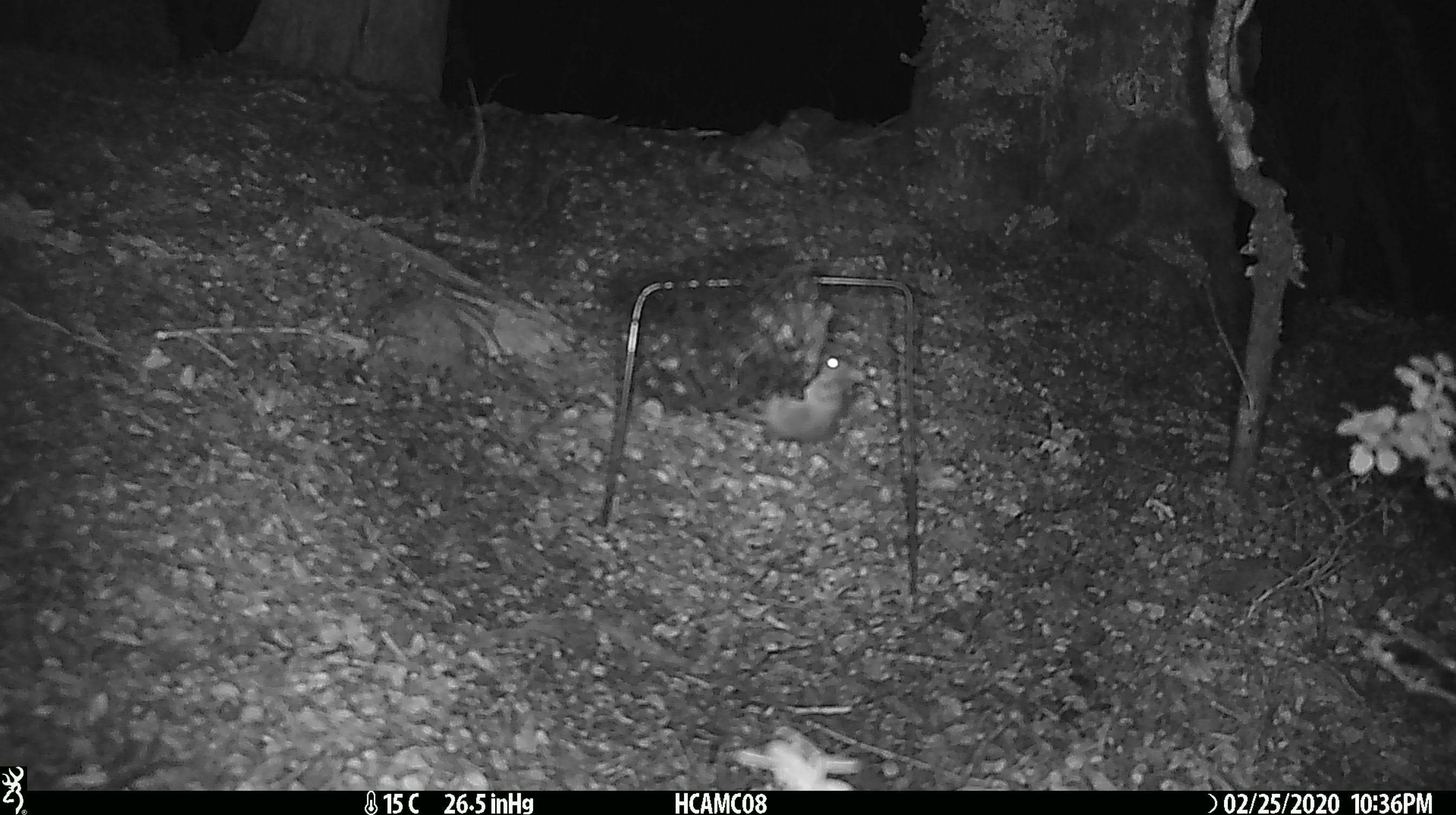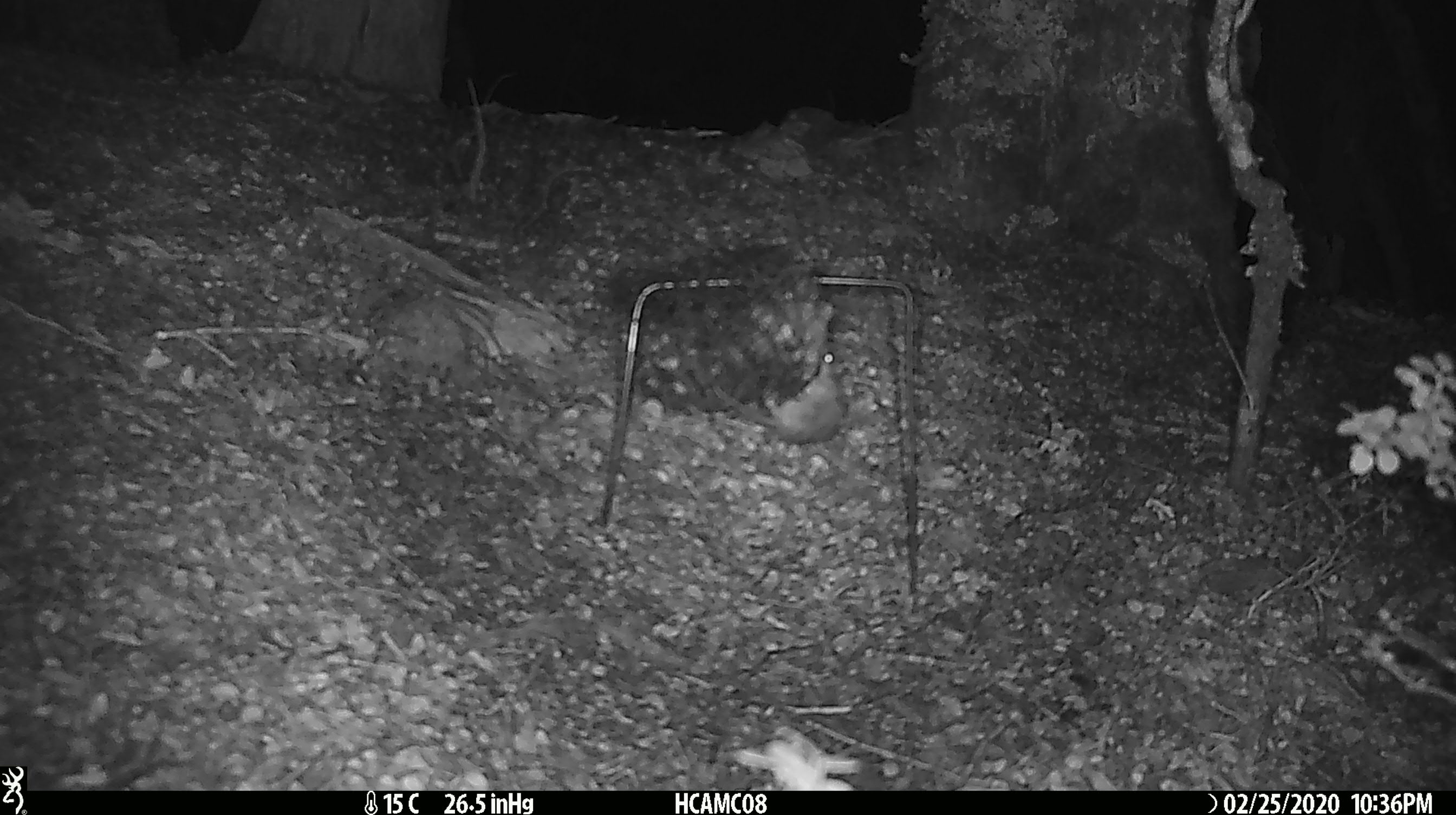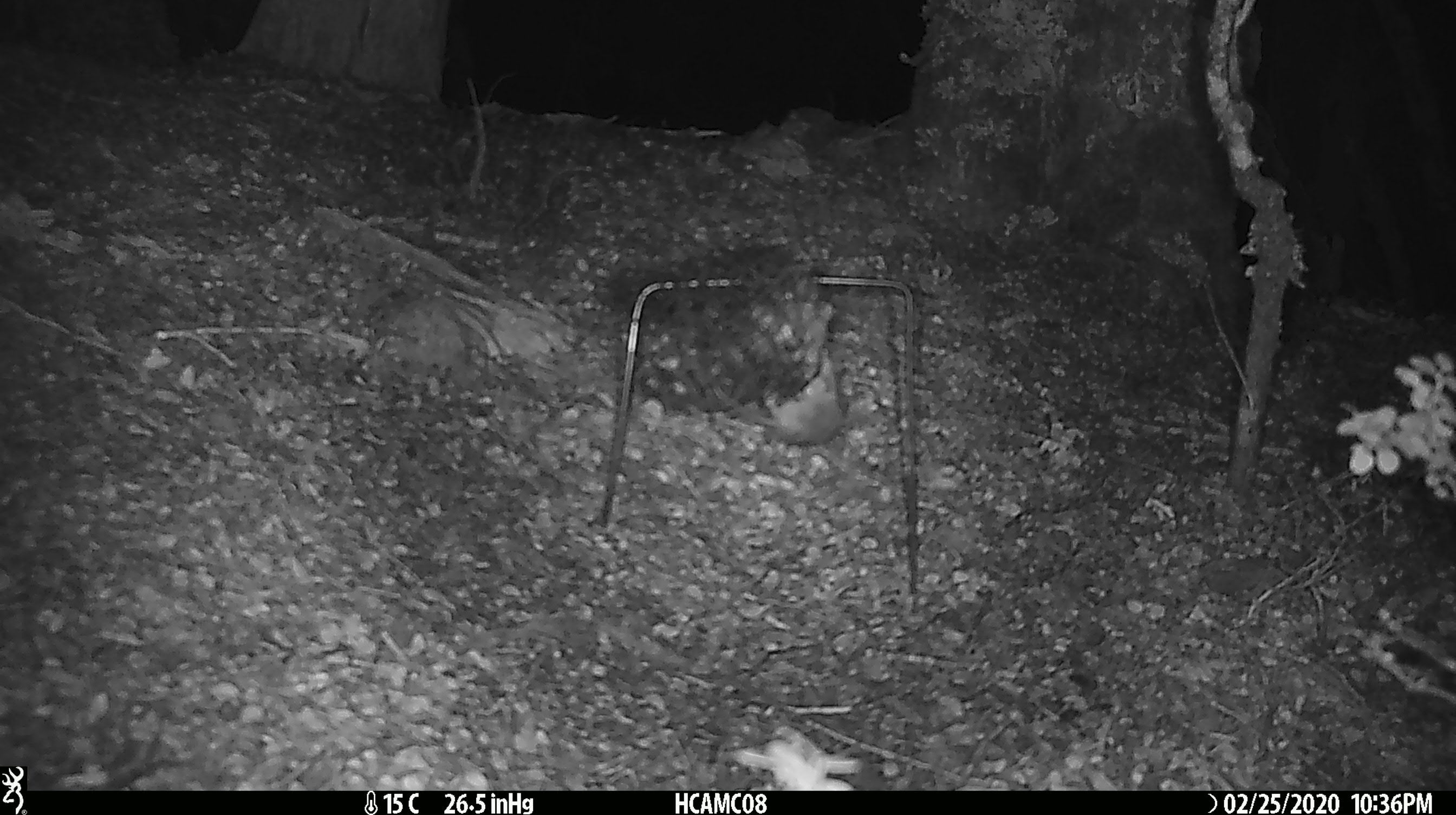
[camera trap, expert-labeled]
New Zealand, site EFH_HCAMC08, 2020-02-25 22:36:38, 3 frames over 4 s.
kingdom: Animalia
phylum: Chordata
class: Mammalia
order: Rodentia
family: Muridae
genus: Mus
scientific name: Mus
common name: mouse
Mouse (Mus).